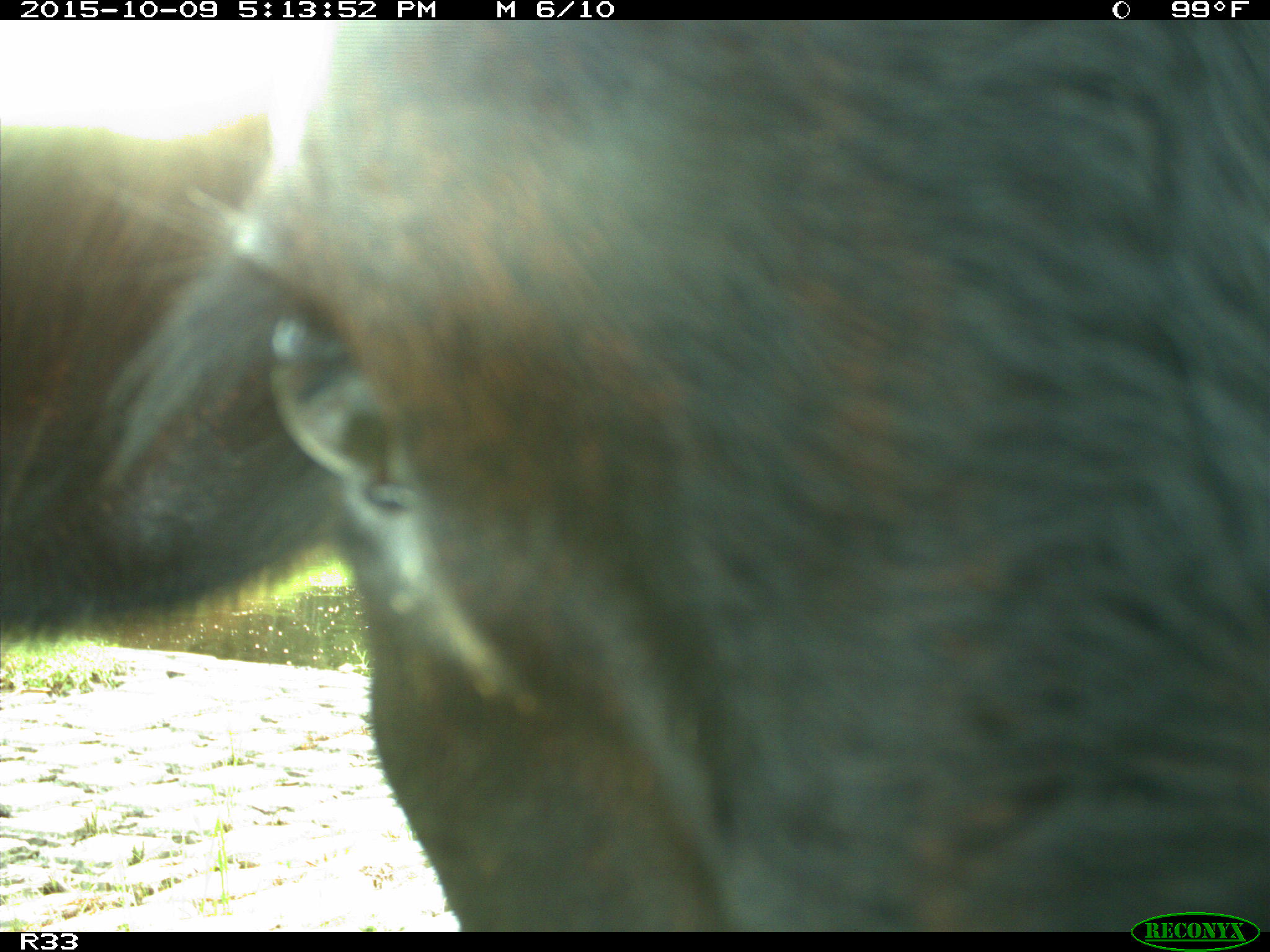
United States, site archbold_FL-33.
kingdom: Animalia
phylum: Chordata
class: Mammalia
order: Artiodactyla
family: Bovidae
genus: Bos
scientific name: Bos taurus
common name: domestic cow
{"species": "Bos taurus (domestic cow)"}